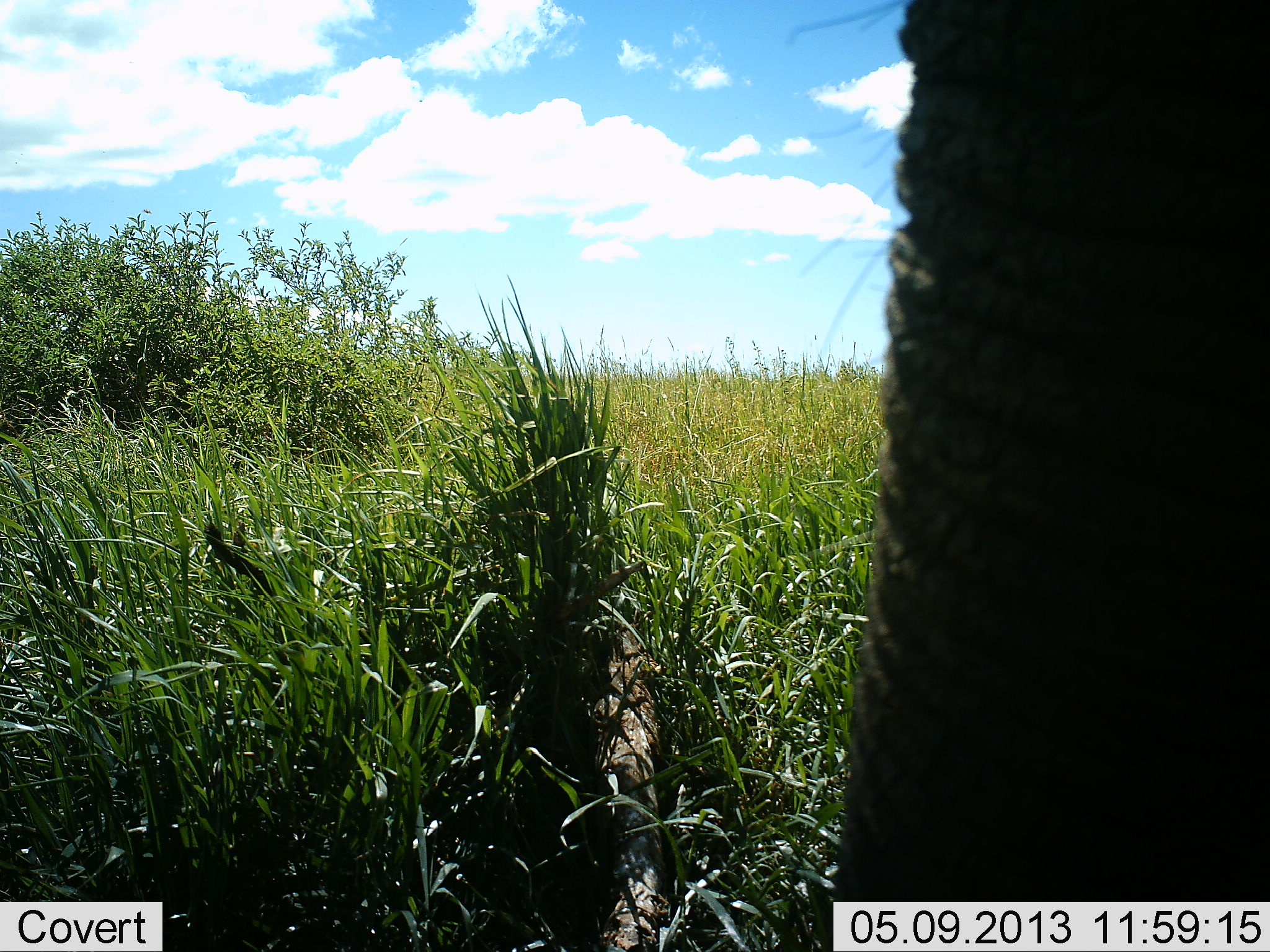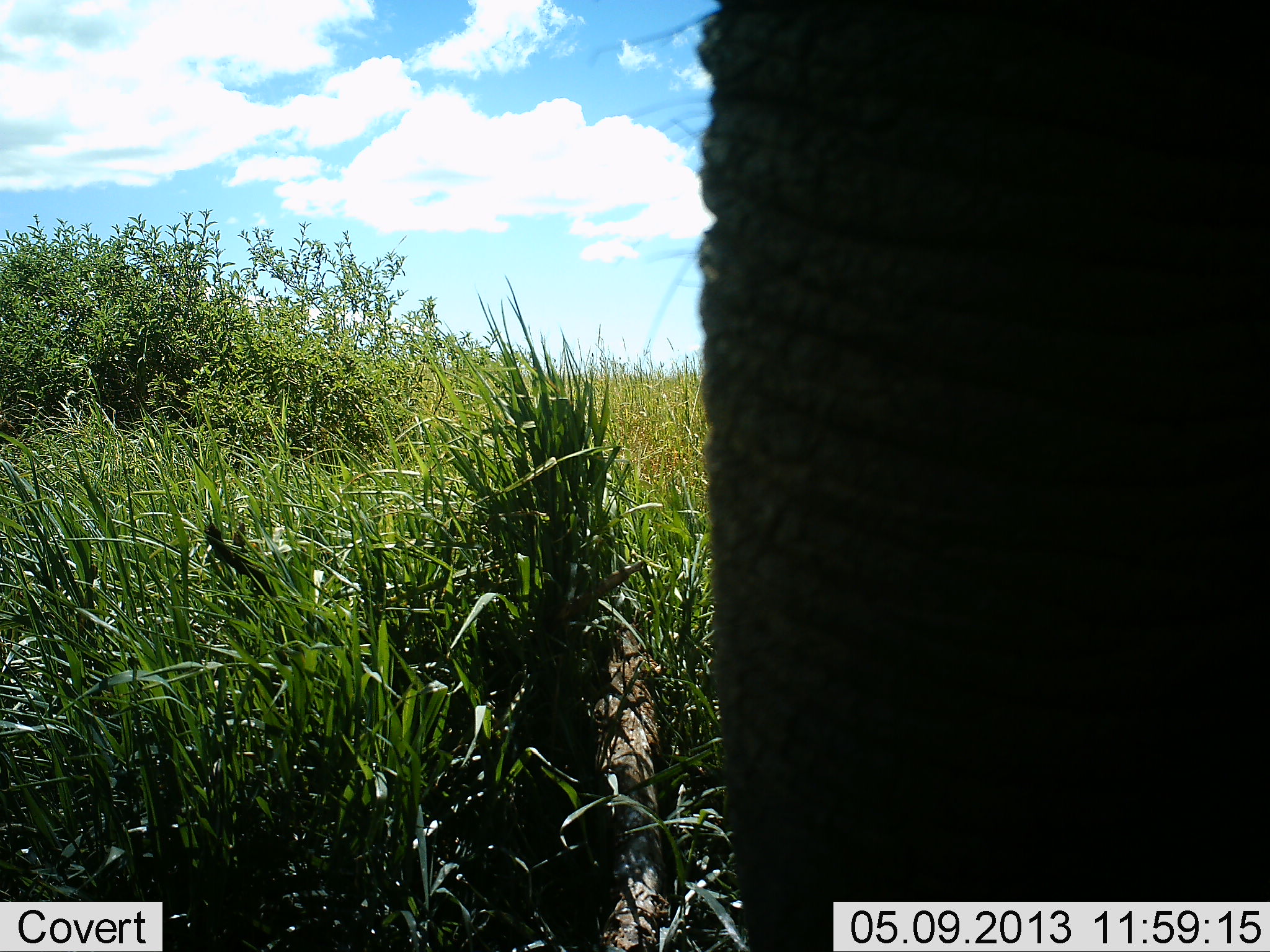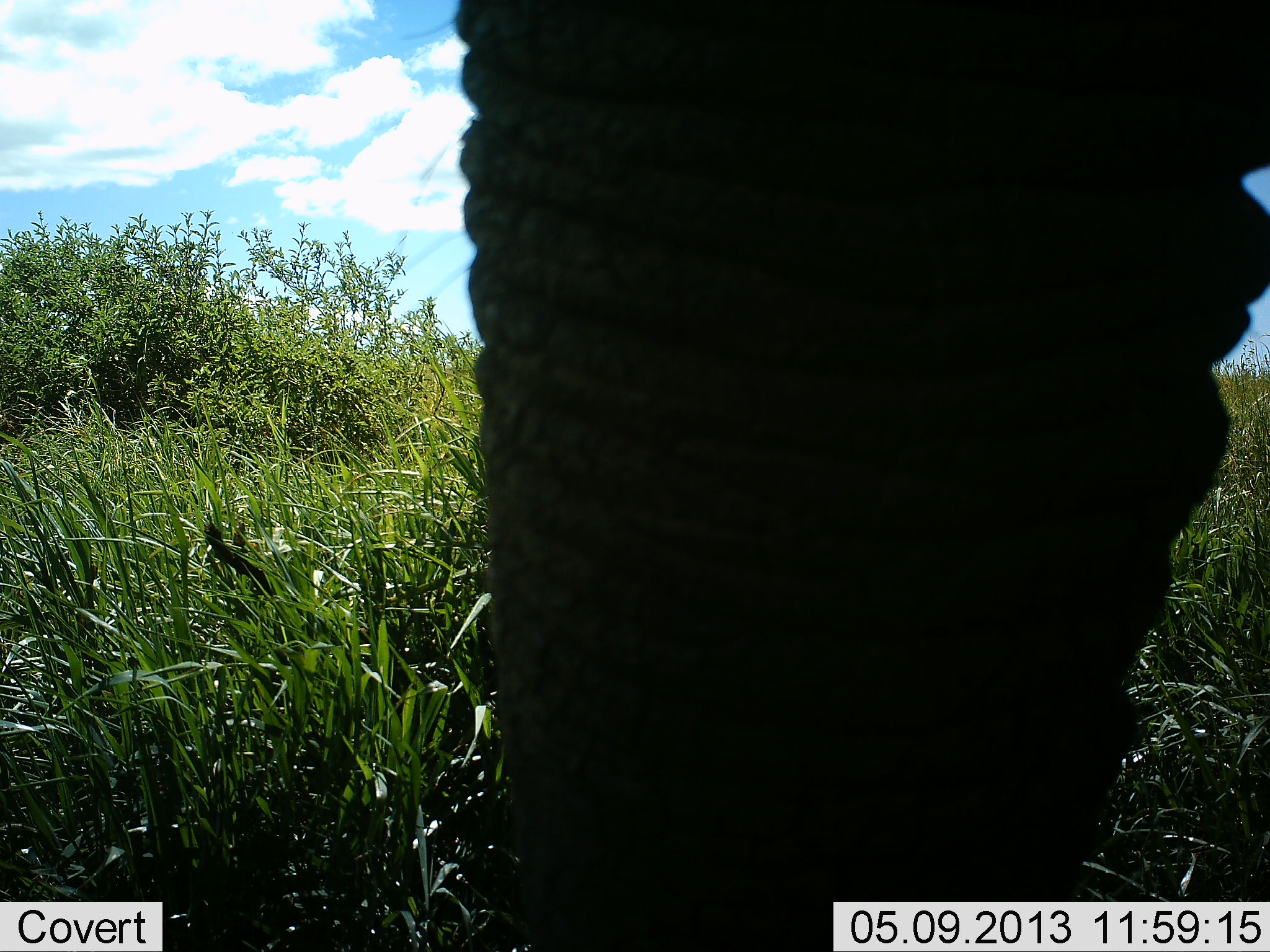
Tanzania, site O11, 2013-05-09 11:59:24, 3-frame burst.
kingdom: Animalia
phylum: Chordata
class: Mammalia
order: Proboscidea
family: Elephantidae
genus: Loxodonta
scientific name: Loxodonta africana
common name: african bush elephant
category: elephant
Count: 1.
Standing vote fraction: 60%.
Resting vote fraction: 0%.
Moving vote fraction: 30%.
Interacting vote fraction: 0%.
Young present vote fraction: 0%.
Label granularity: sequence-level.